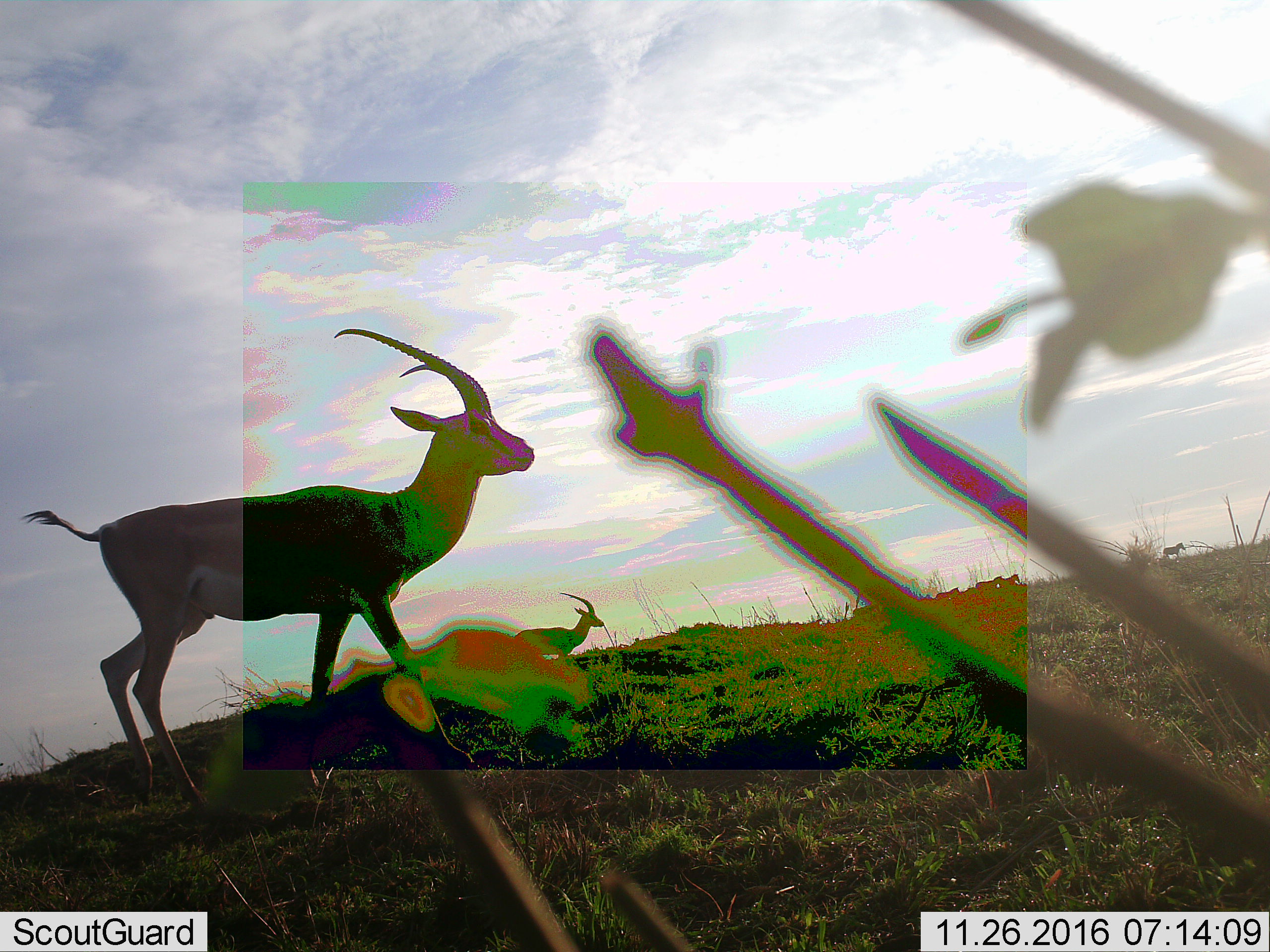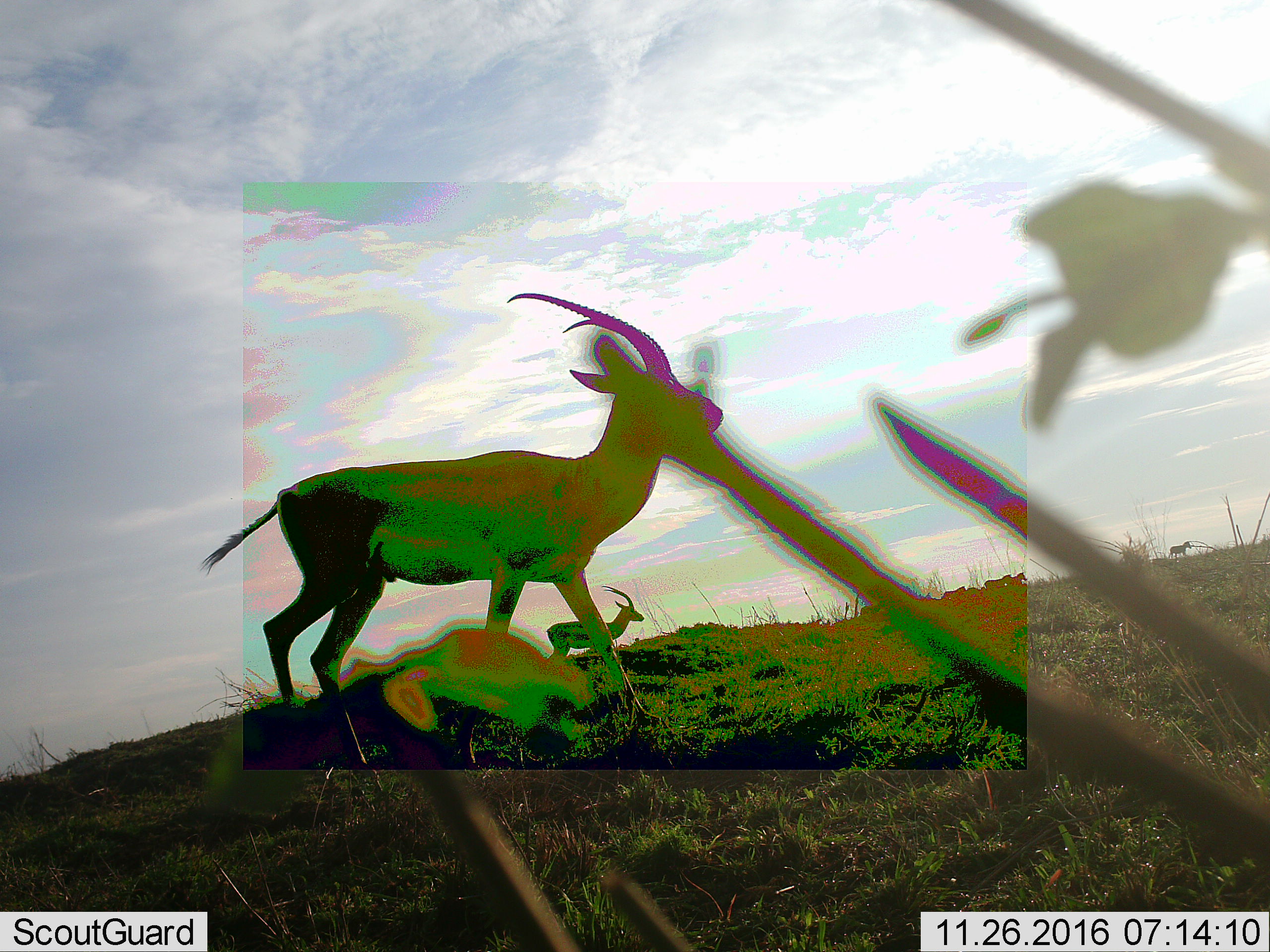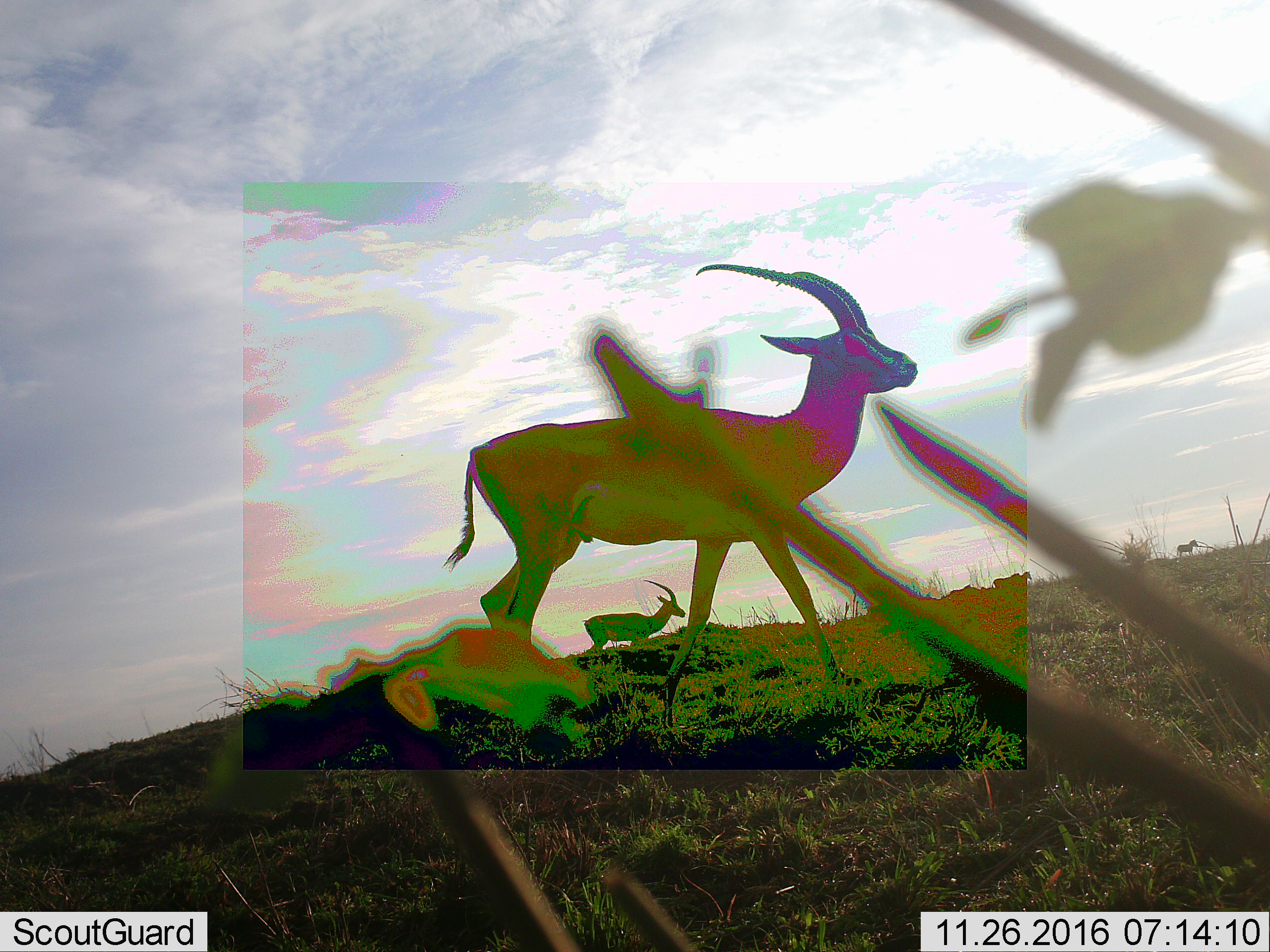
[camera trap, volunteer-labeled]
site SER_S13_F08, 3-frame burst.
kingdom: Animalia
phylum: Chordata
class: Mammalia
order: Artiodactyla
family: Bovidae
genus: Nanger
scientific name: Nanger granti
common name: grant's gazelle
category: gazellegrants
Gazellegrants (grant's gazelle) (Nanger granti), count 2. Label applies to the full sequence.